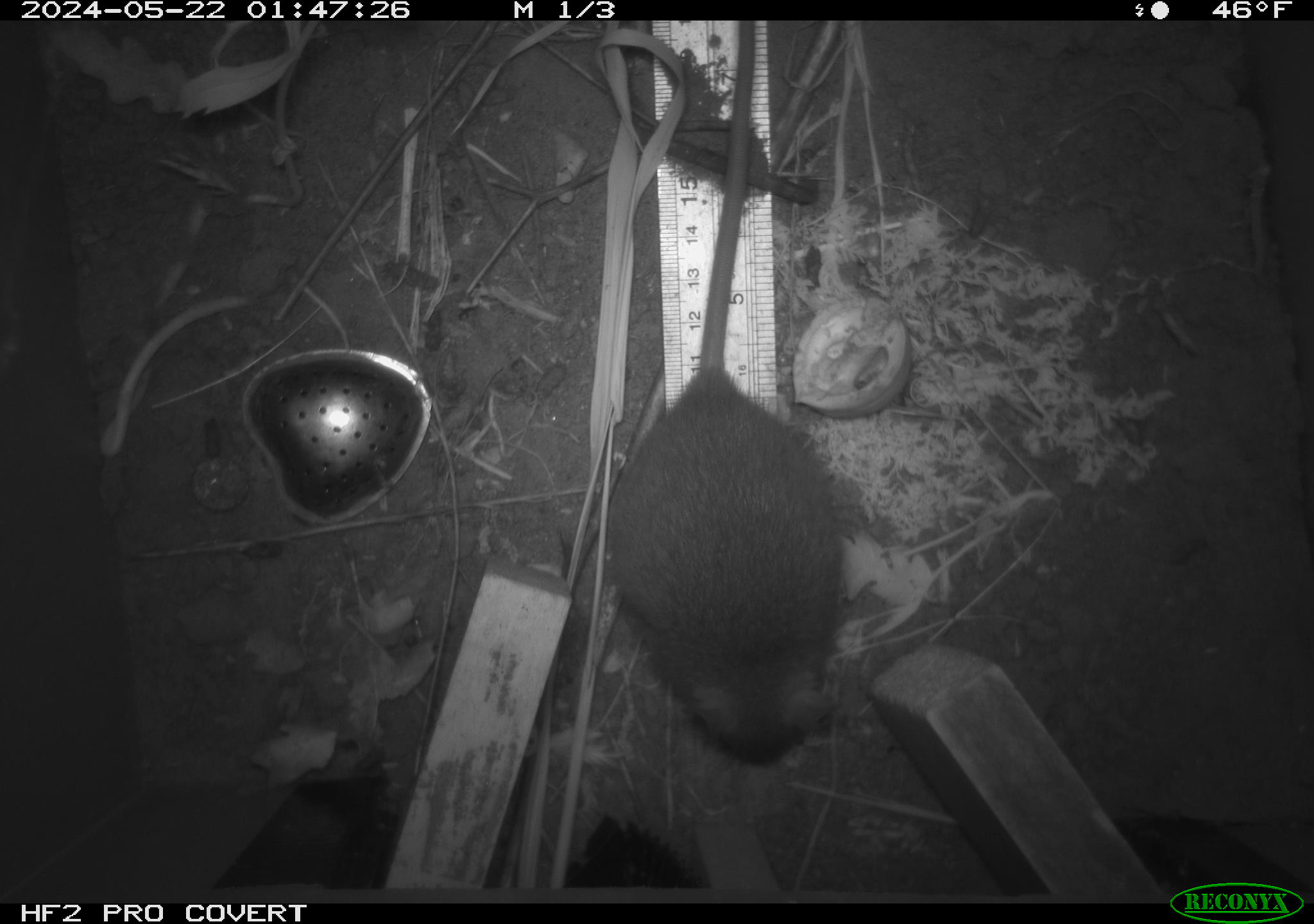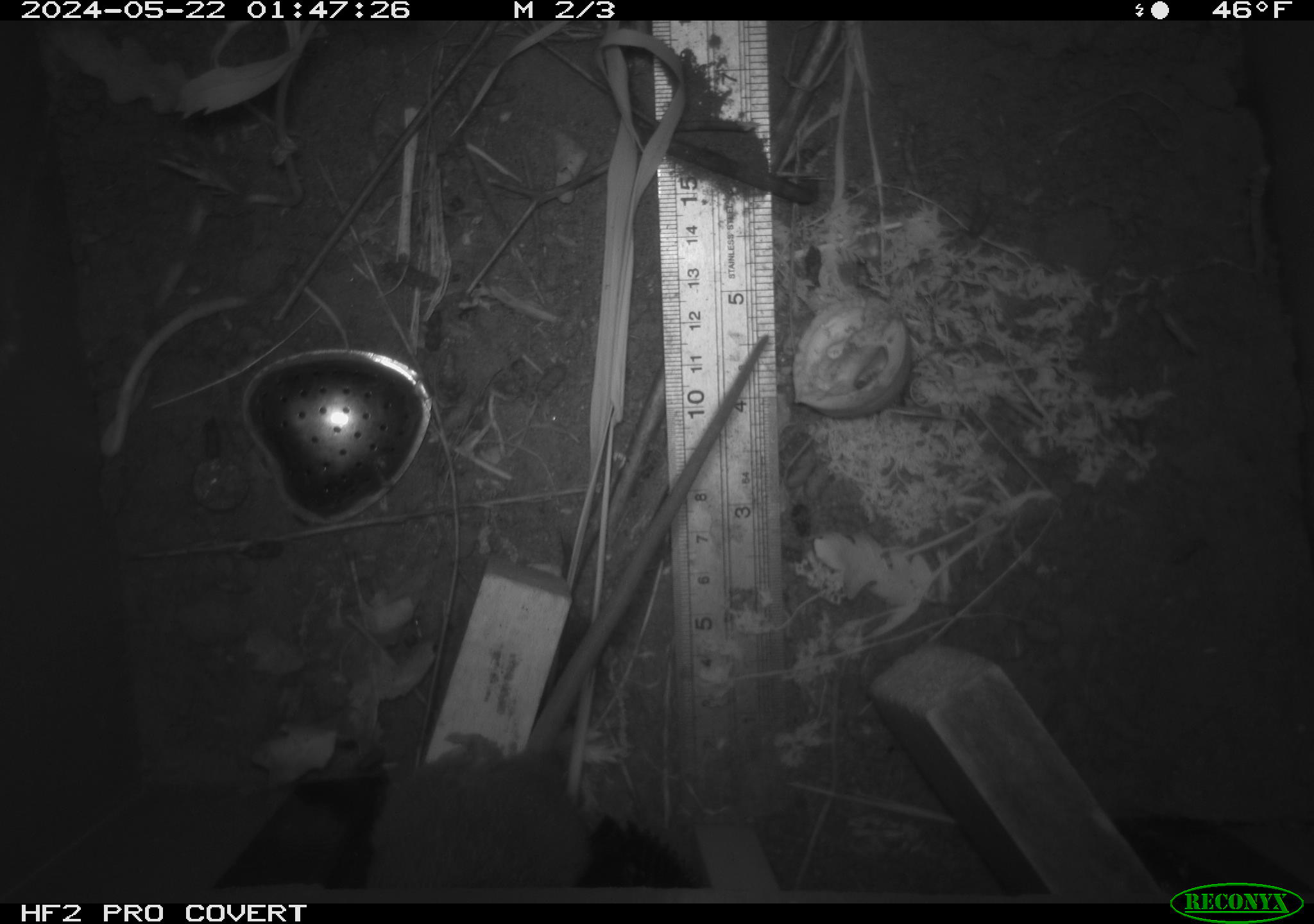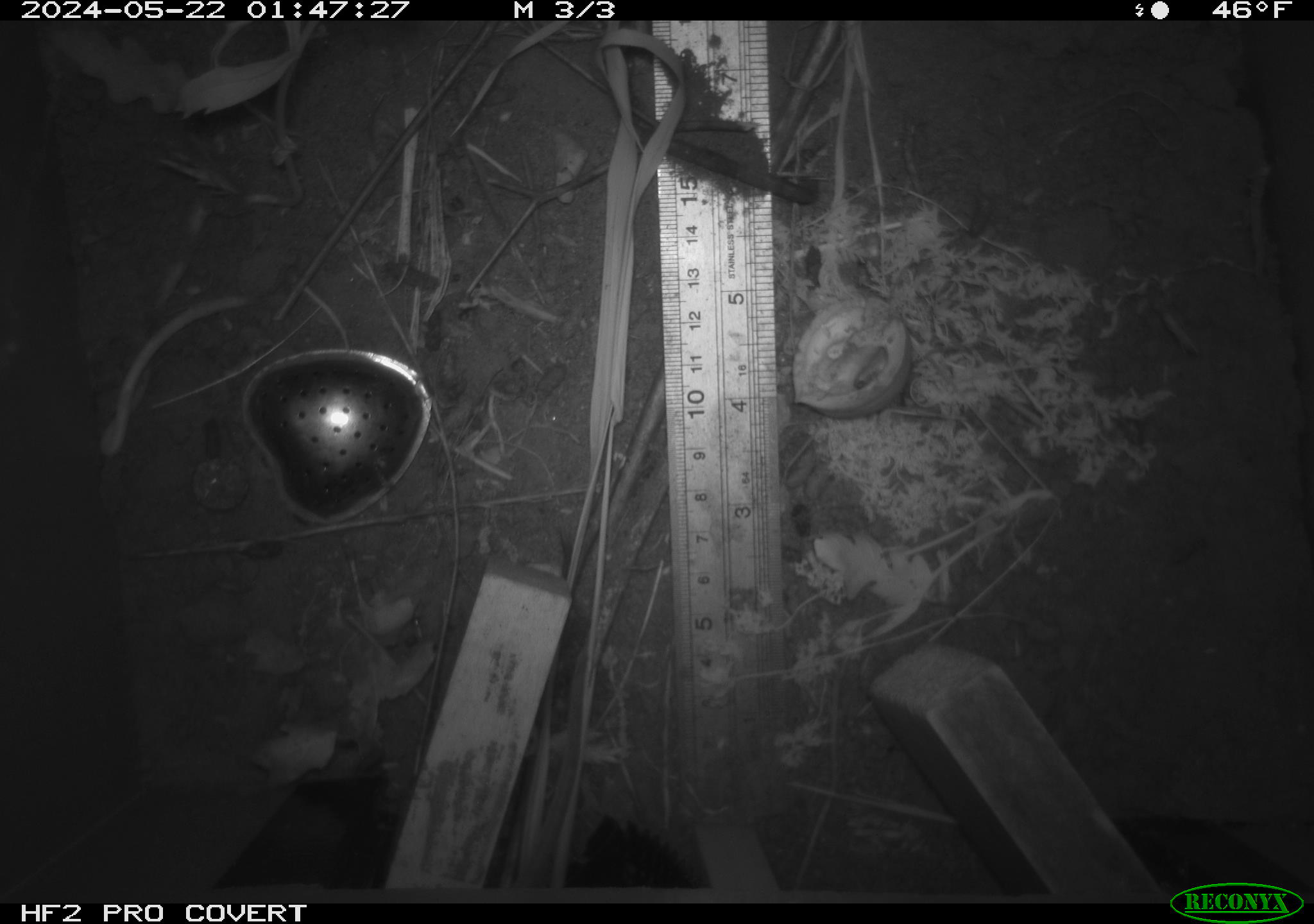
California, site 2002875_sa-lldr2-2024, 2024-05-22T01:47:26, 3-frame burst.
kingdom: Animalia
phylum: Chordata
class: Mammalia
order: Rodentia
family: Muridae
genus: Rattus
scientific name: Rattus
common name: rat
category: rattus species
Rattus species (rat) (Rattus).